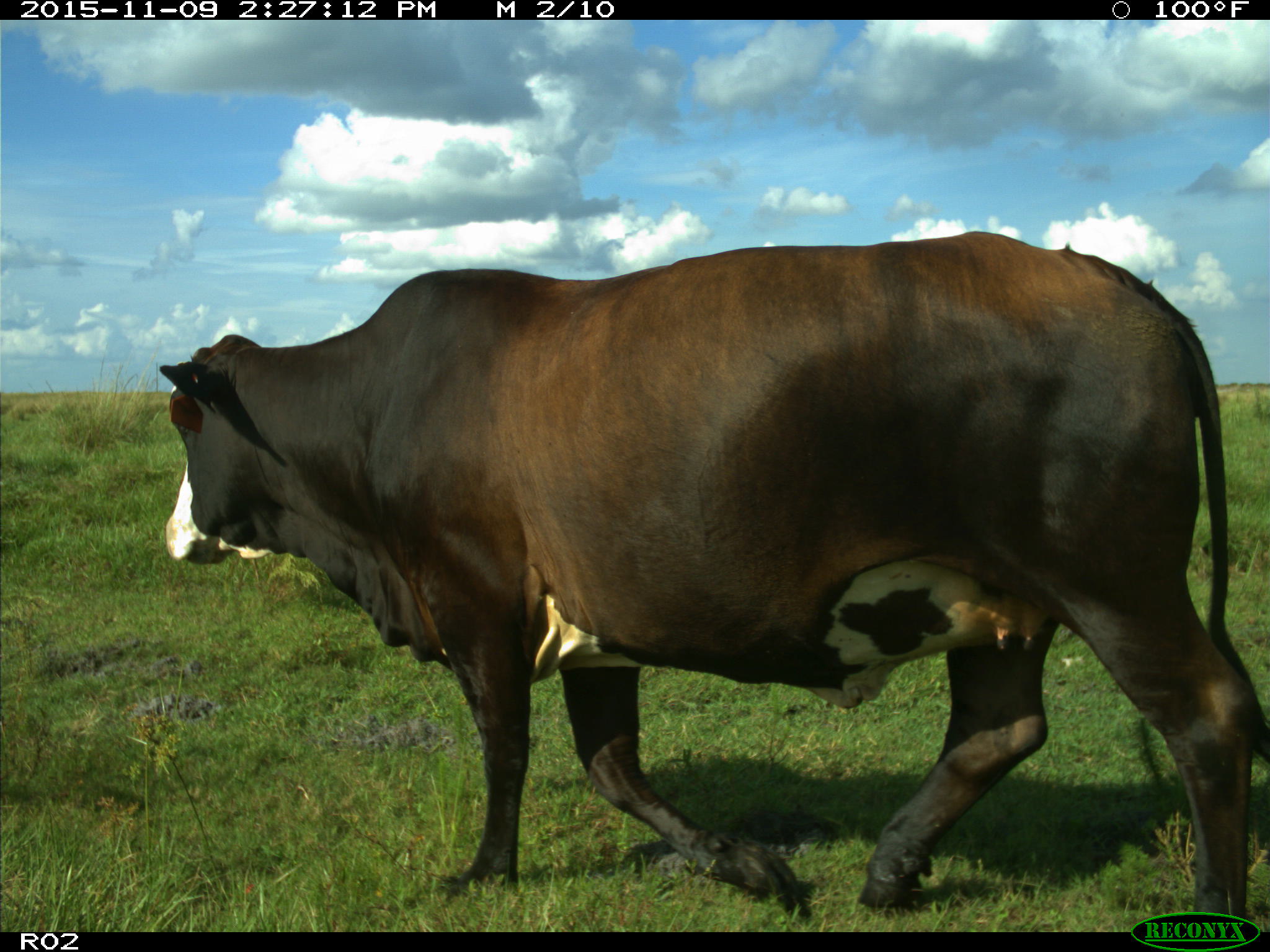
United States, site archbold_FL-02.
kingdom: Animalia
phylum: Chordata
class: Mammalia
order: Artiodactyla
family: Bovidae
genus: Bos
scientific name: Bos taurus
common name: domestic cow